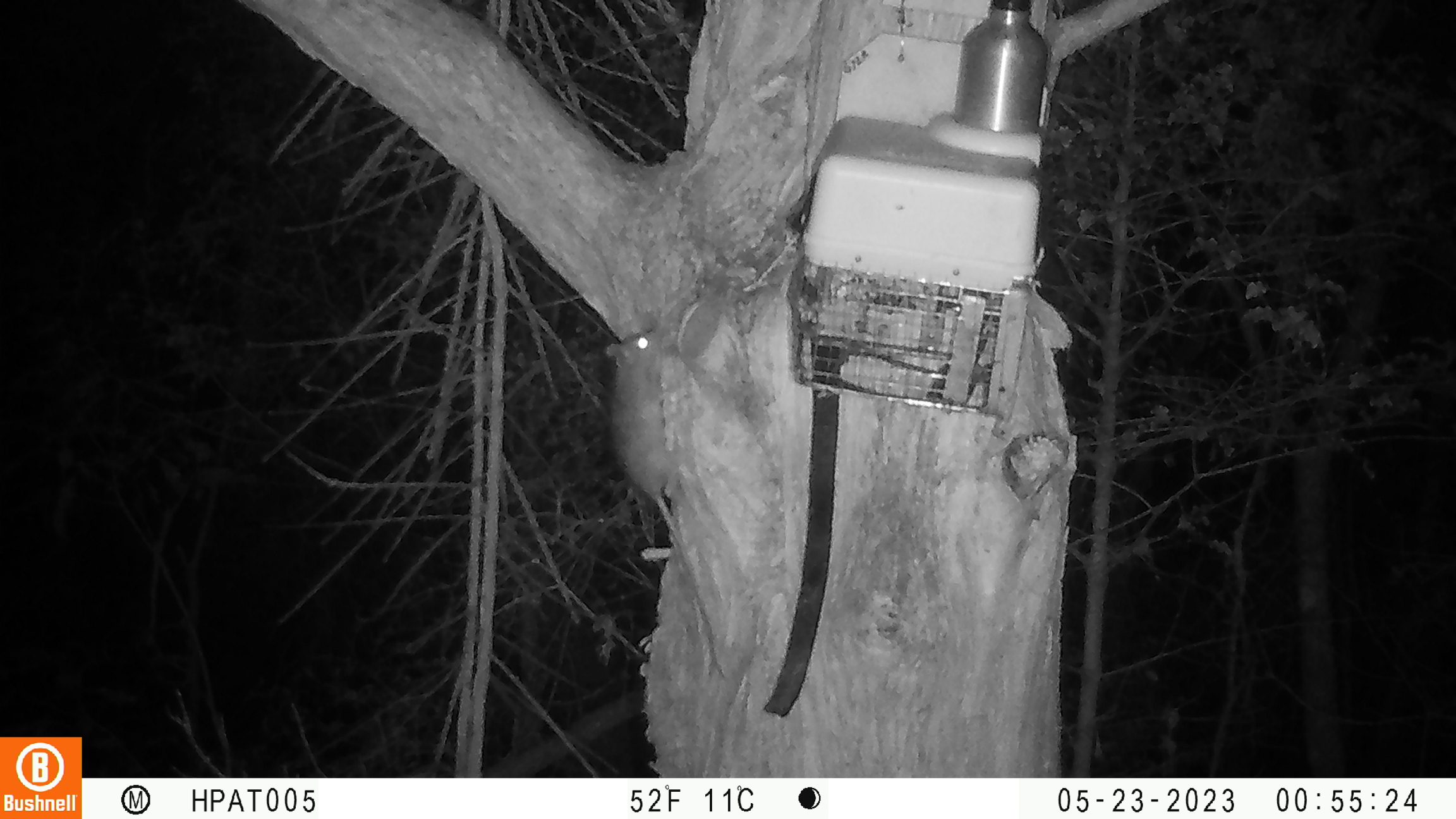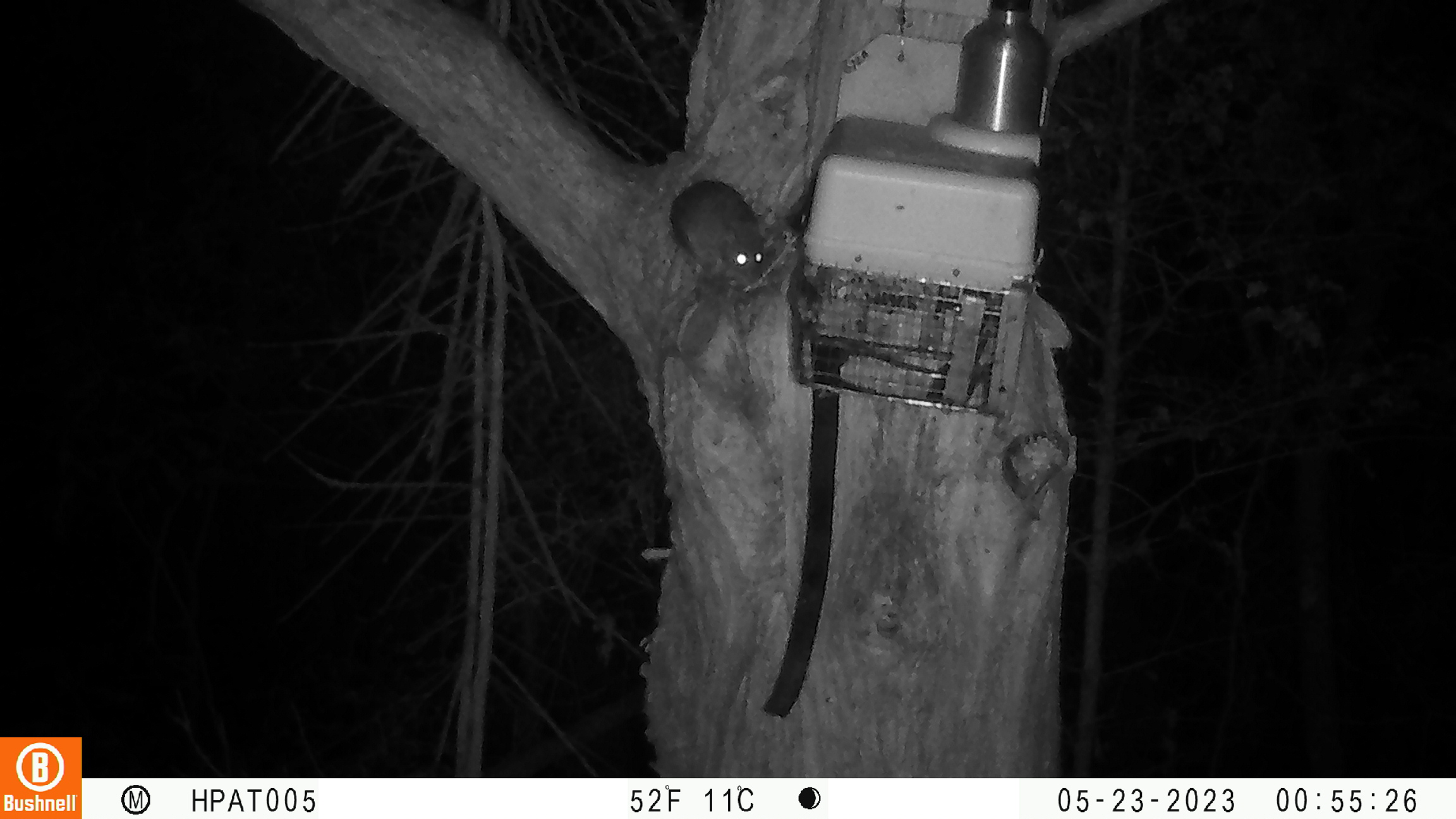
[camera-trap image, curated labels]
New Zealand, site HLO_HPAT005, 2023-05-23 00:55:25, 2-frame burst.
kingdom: Animalia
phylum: Chordata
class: Mammalia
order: Rodentia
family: Muridae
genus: Rattus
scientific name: Rattus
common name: rat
Rat (Rattus).